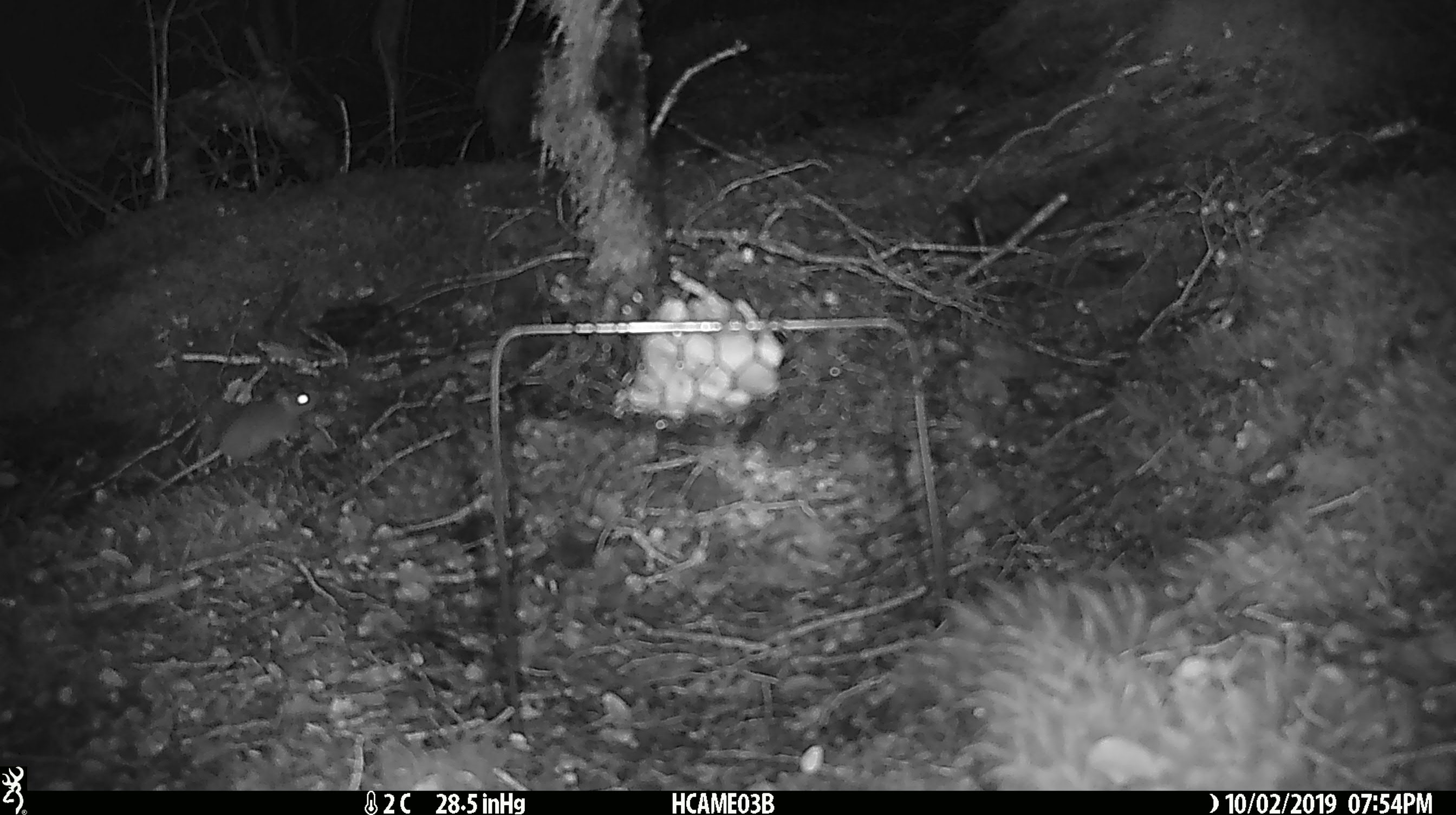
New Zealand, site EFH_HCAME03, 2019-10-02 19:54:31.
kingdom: Animalia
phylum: Chordata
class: Mammalia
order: Rodentia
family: Muridae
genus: Mus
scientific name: Mus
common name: mouse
Mouse (Mus).